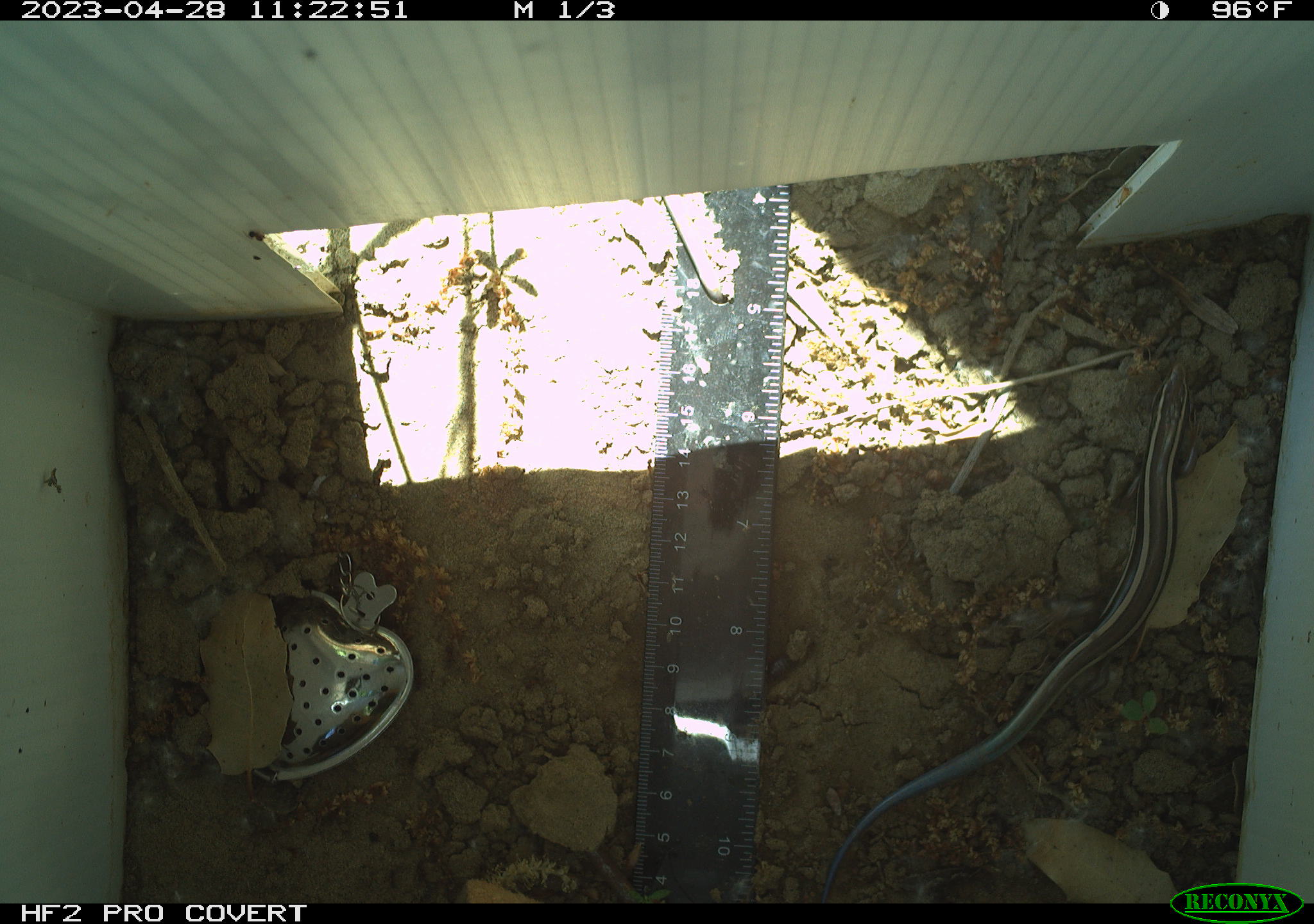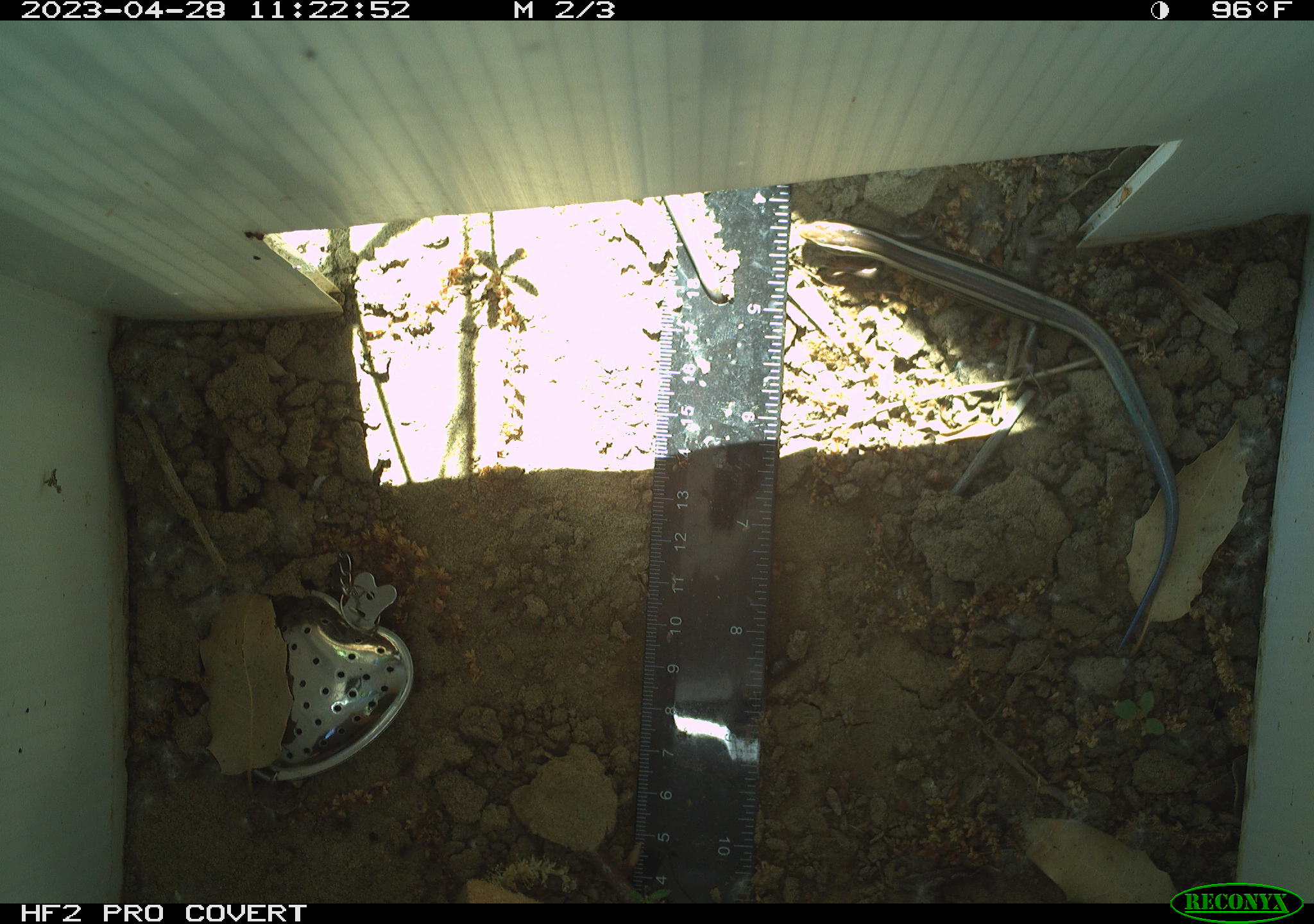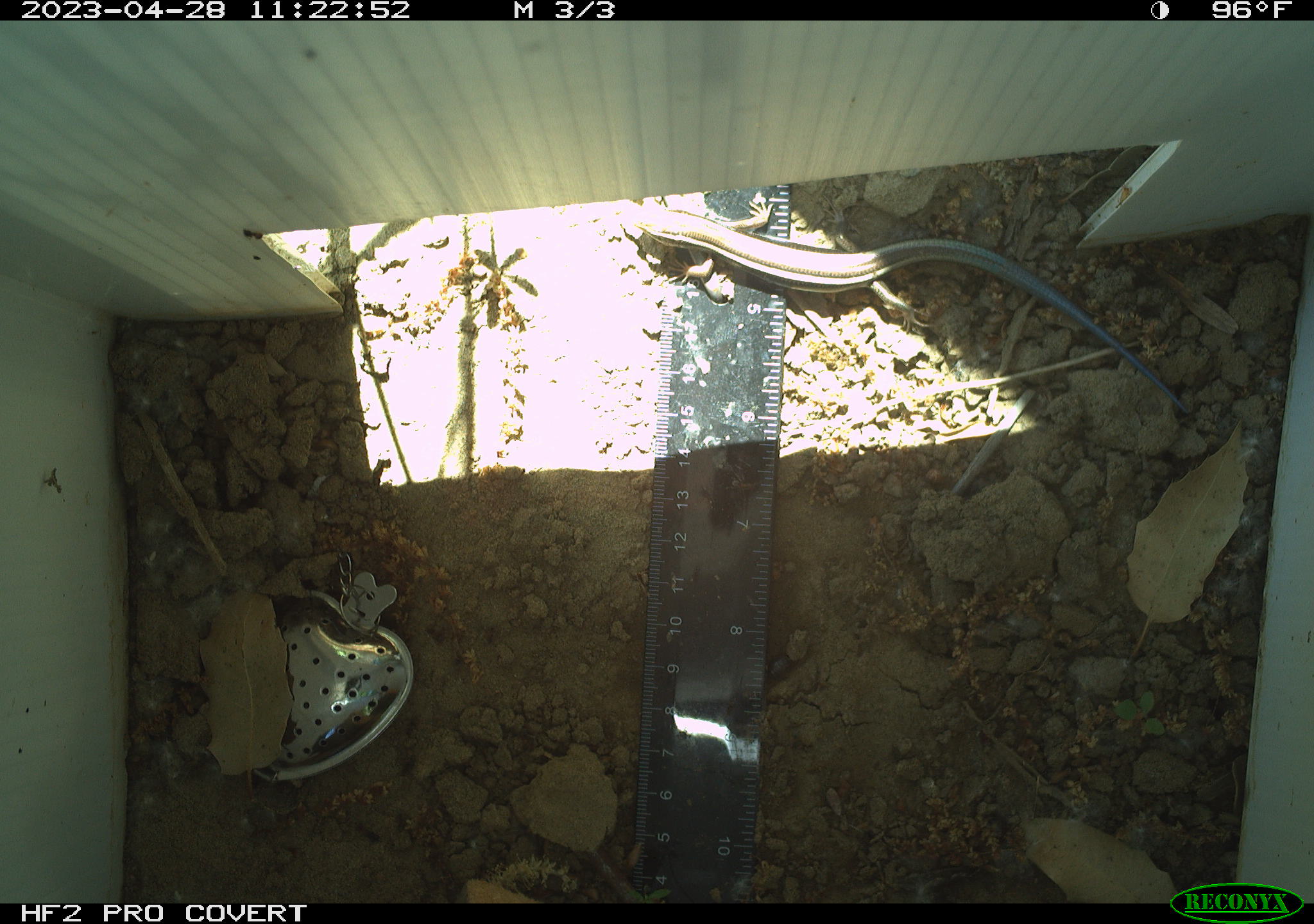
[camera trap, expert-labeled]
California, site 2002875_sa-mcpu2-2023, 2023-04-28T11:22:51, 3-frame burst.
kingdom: Animalia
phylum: Chordata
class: Reptilia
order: Squamata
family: Scincidae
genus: Plestiodon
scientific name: Plestiodon skiltonianus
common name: western skink